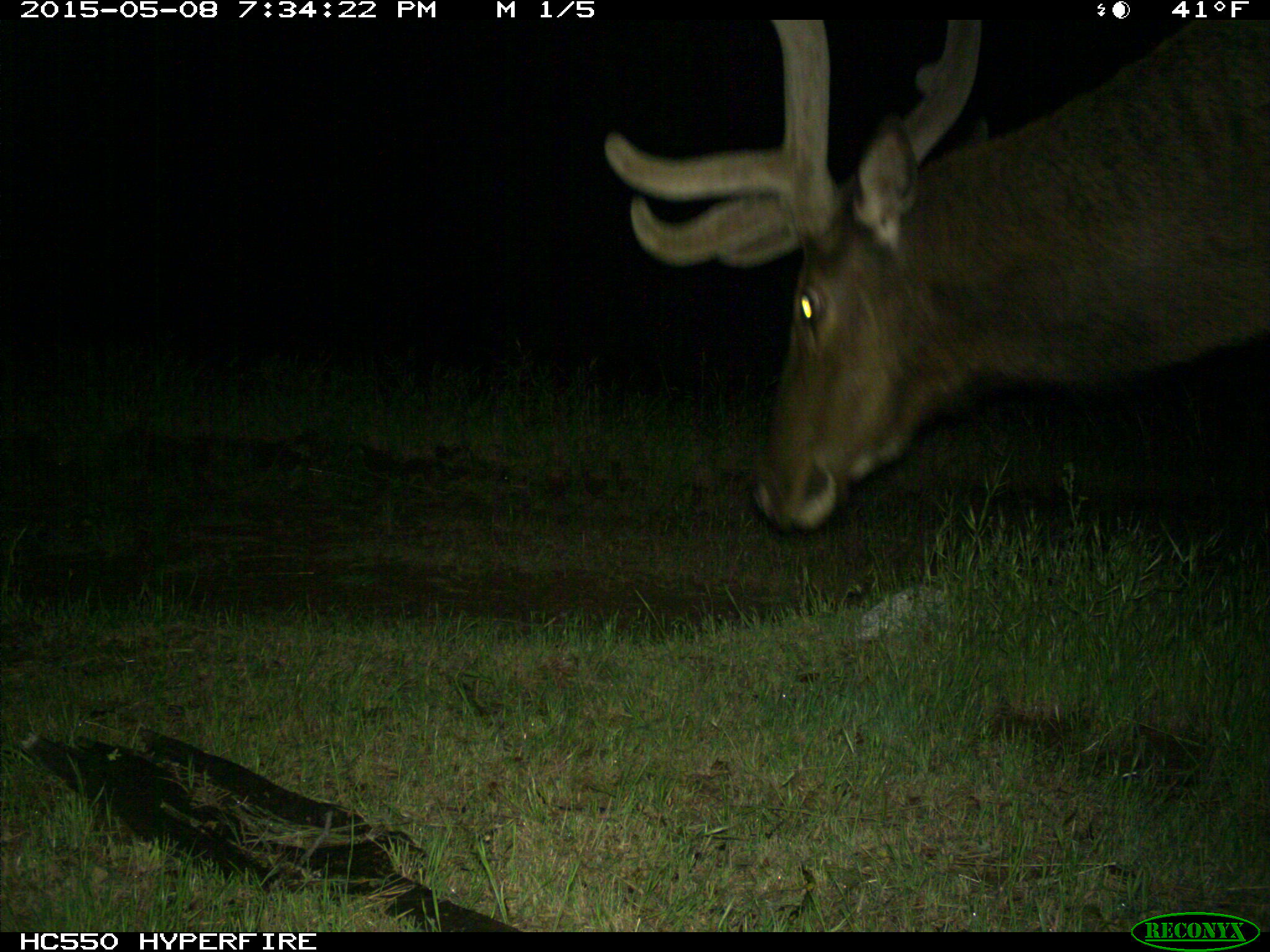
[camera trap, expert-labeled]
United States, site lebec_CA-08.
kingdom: Animalia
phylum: Chordata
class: Mammalia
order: Artiodactyla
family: Cervidae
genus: Cervus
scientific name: Cervus canadensis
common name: elk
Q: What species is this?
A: Cervus canadensis (elk).